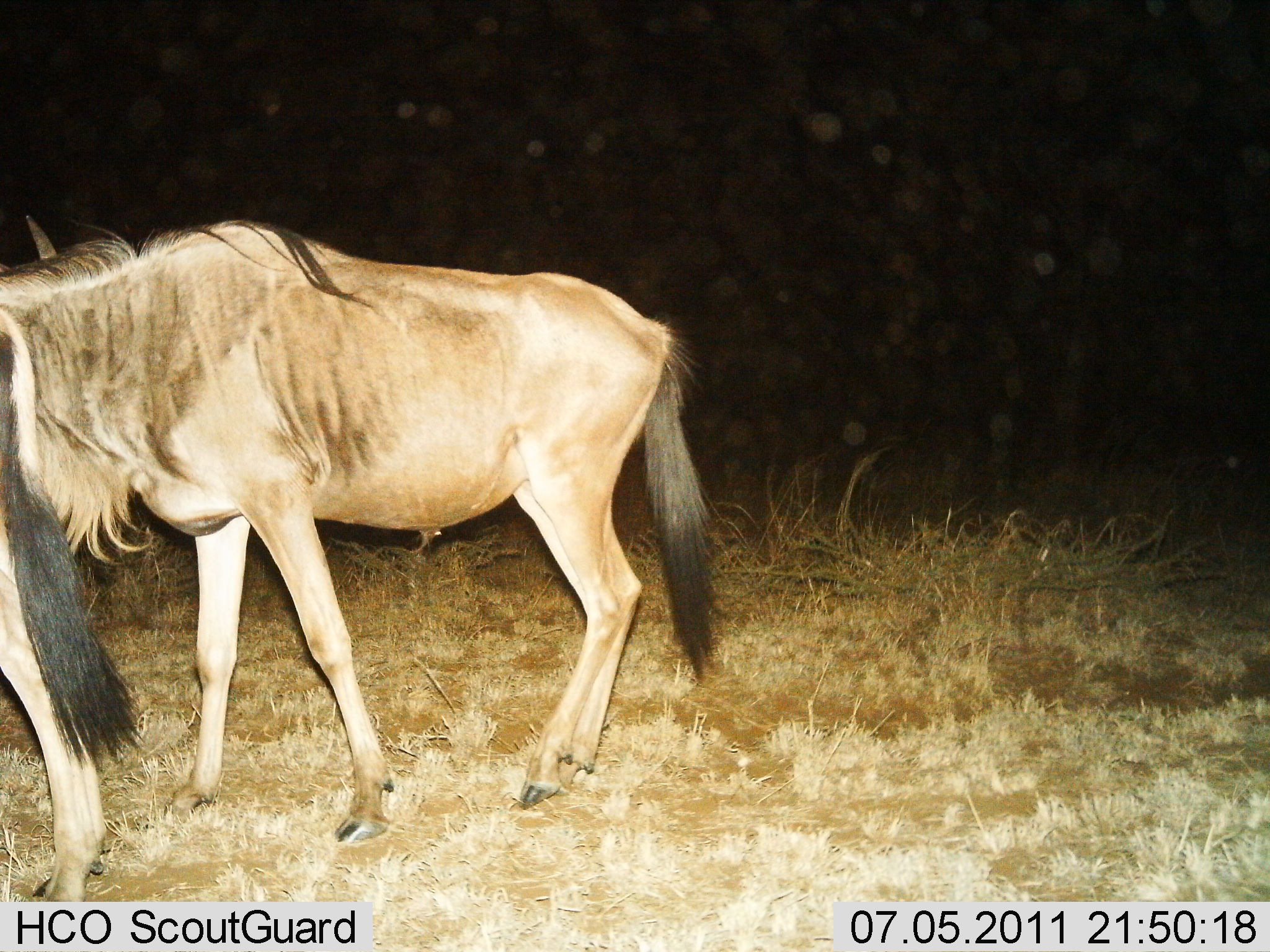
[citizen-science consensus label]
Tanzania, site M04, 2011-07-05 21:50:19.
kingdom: Animalia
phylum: Chordata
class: Mammalia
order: Artiodactyla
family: Bovidae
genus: Connochaetes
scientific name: Connochaetes taurinus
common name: blue wildebeest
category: wildebeest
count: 2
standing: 82%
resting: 0%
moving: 18%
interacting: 0%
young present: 0%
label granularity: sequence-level